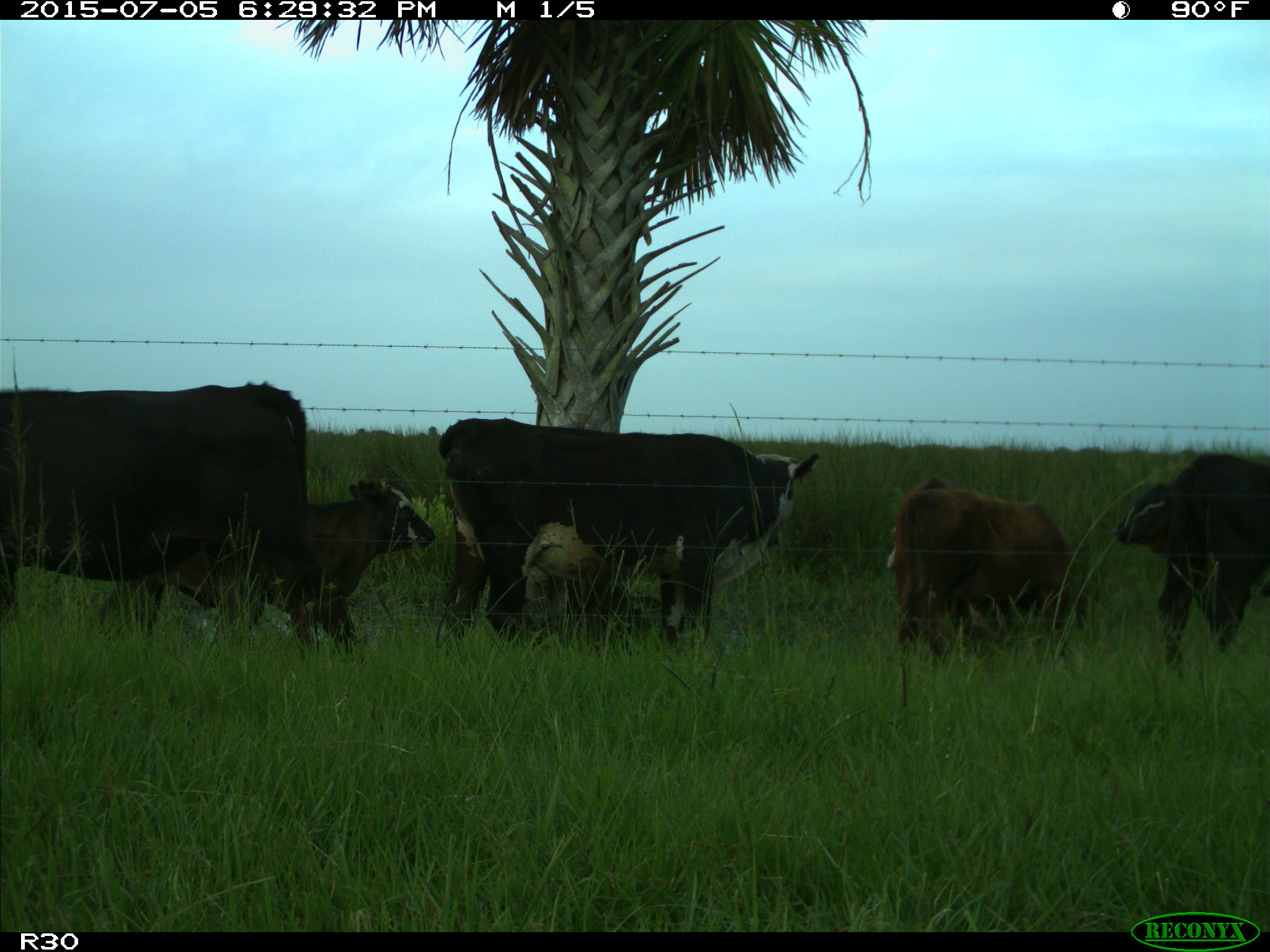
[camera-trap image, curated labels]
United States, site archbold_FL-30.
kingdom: Animalia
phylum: Chordata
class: Mammalia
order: Artiodactyla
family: Bovidae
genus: Bos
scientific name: Bos taurus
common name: domestic cow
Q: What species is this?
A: Bos taurus (domestic cow).